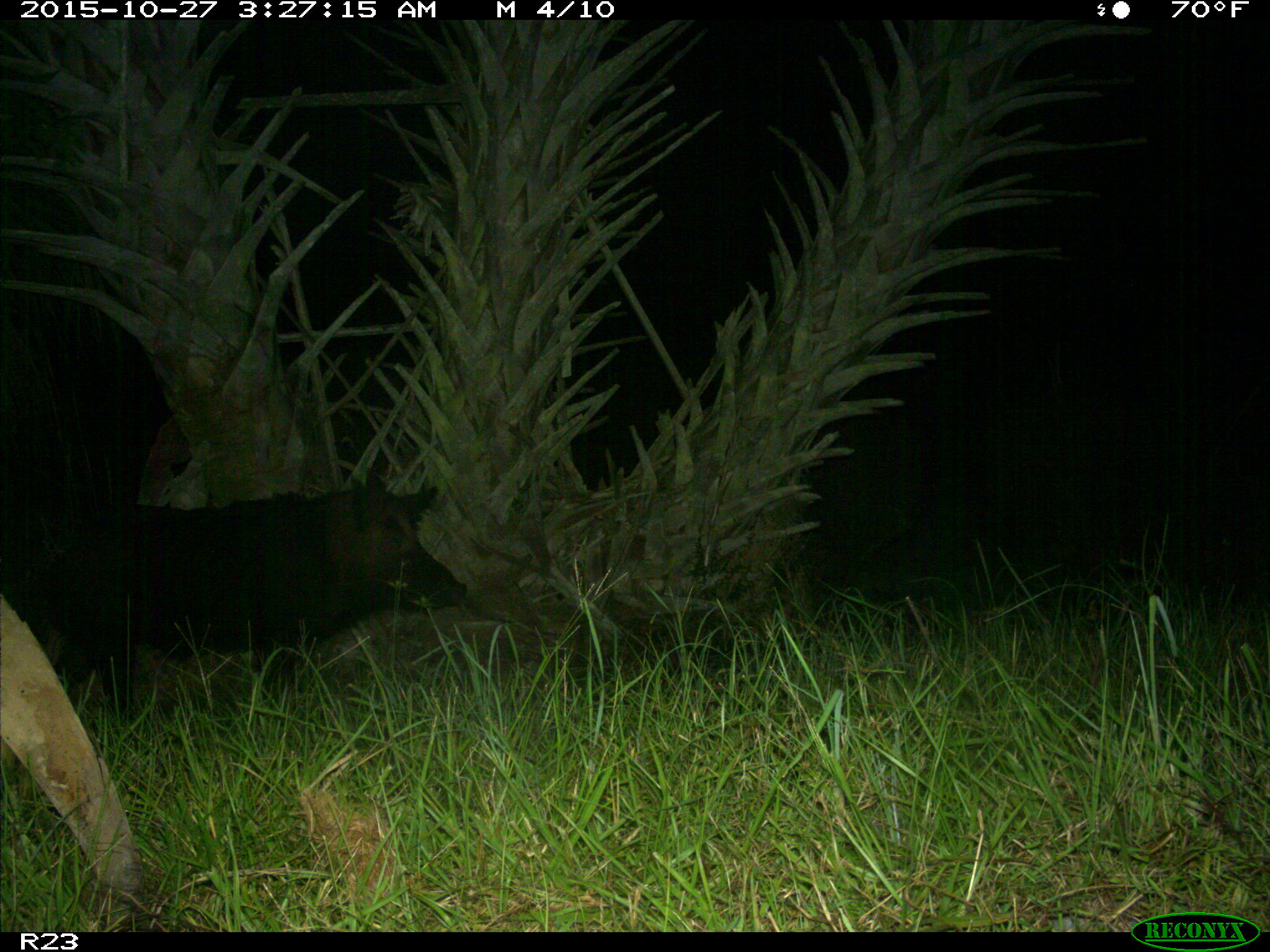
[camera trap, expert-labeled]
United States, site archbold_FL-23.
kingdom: Animalia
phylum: Chordata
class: Mammalia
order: Artiodactyla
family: Suidae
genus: Sus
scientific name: Sus scrofa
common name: wild boar